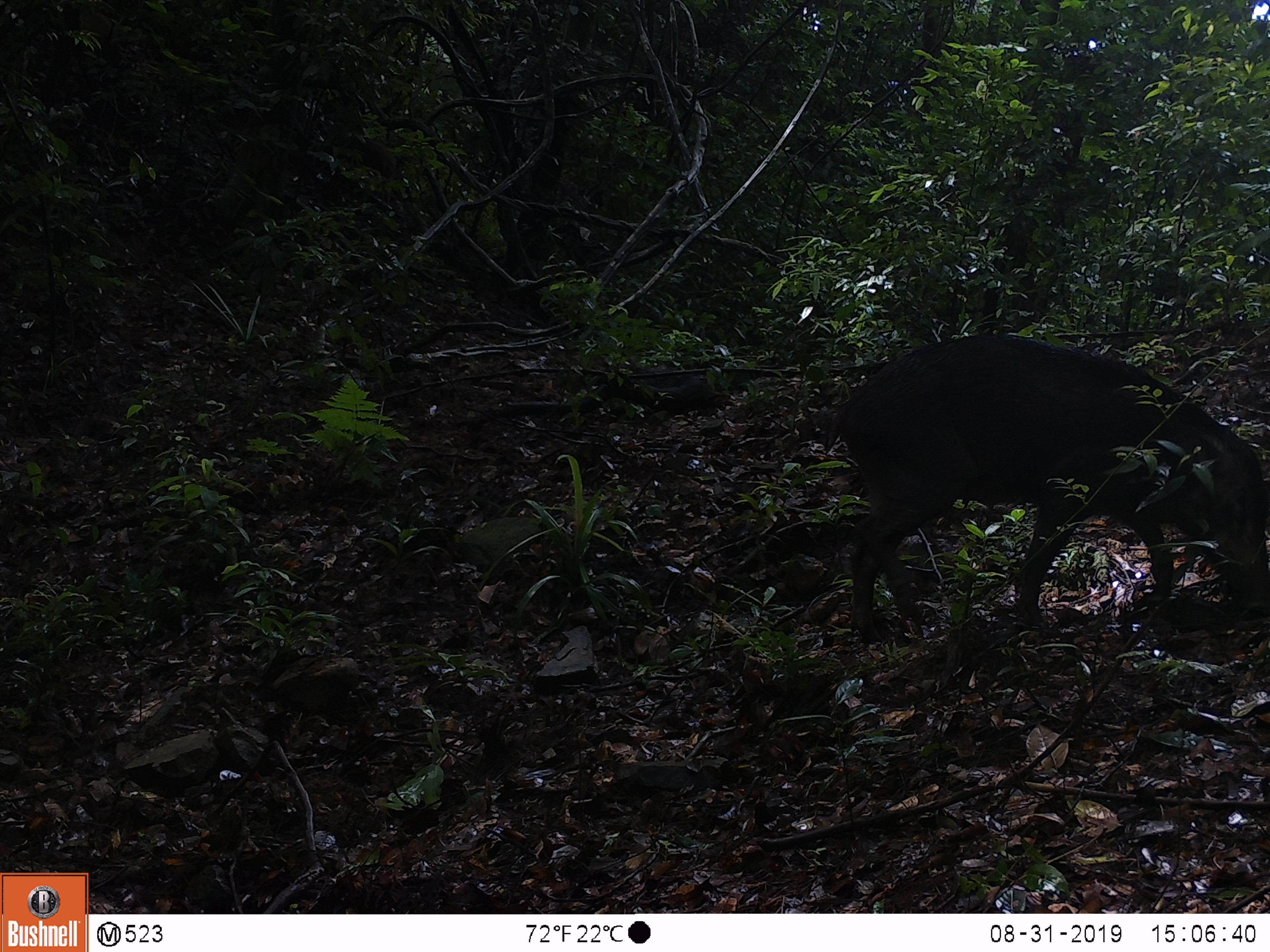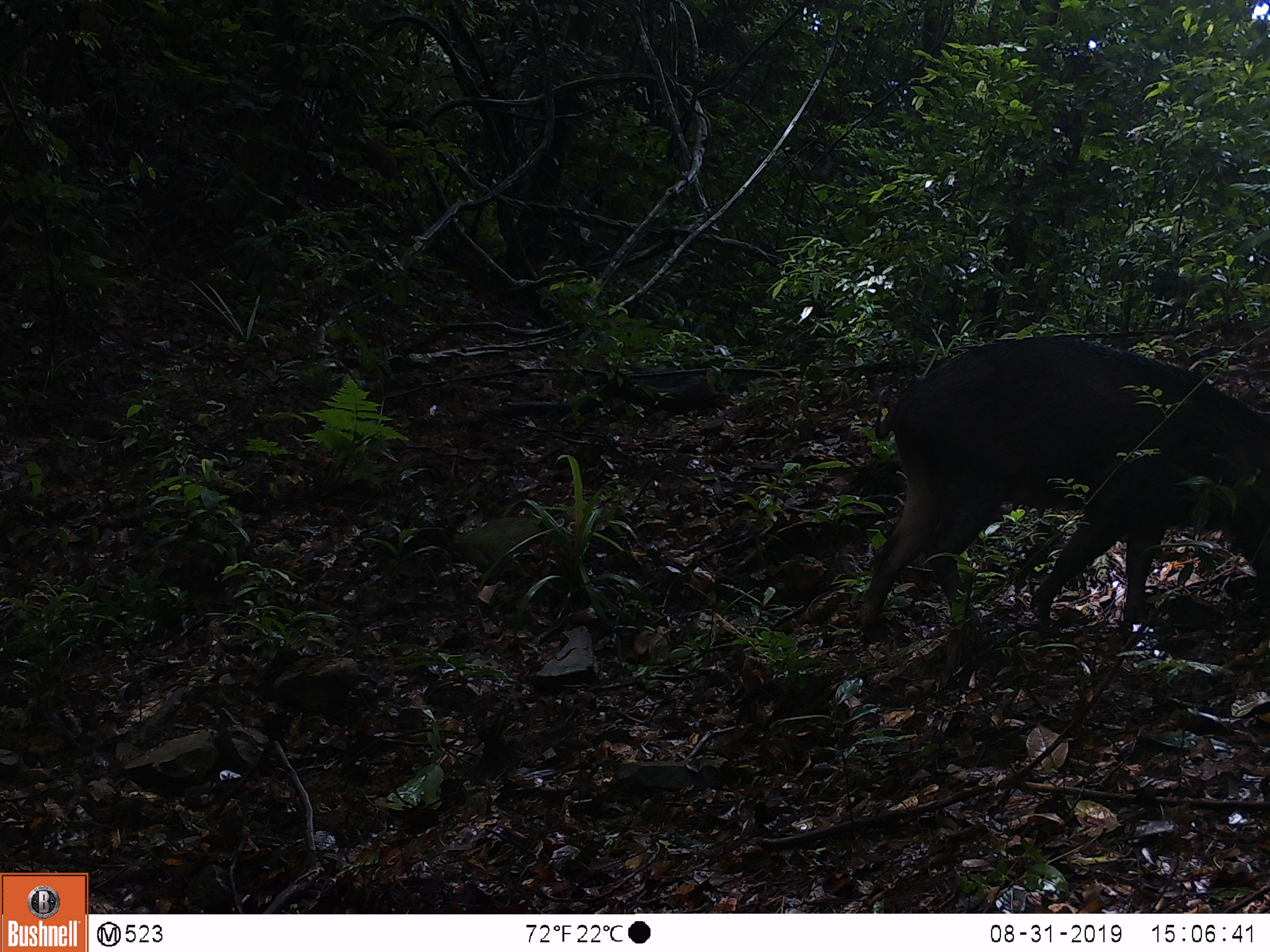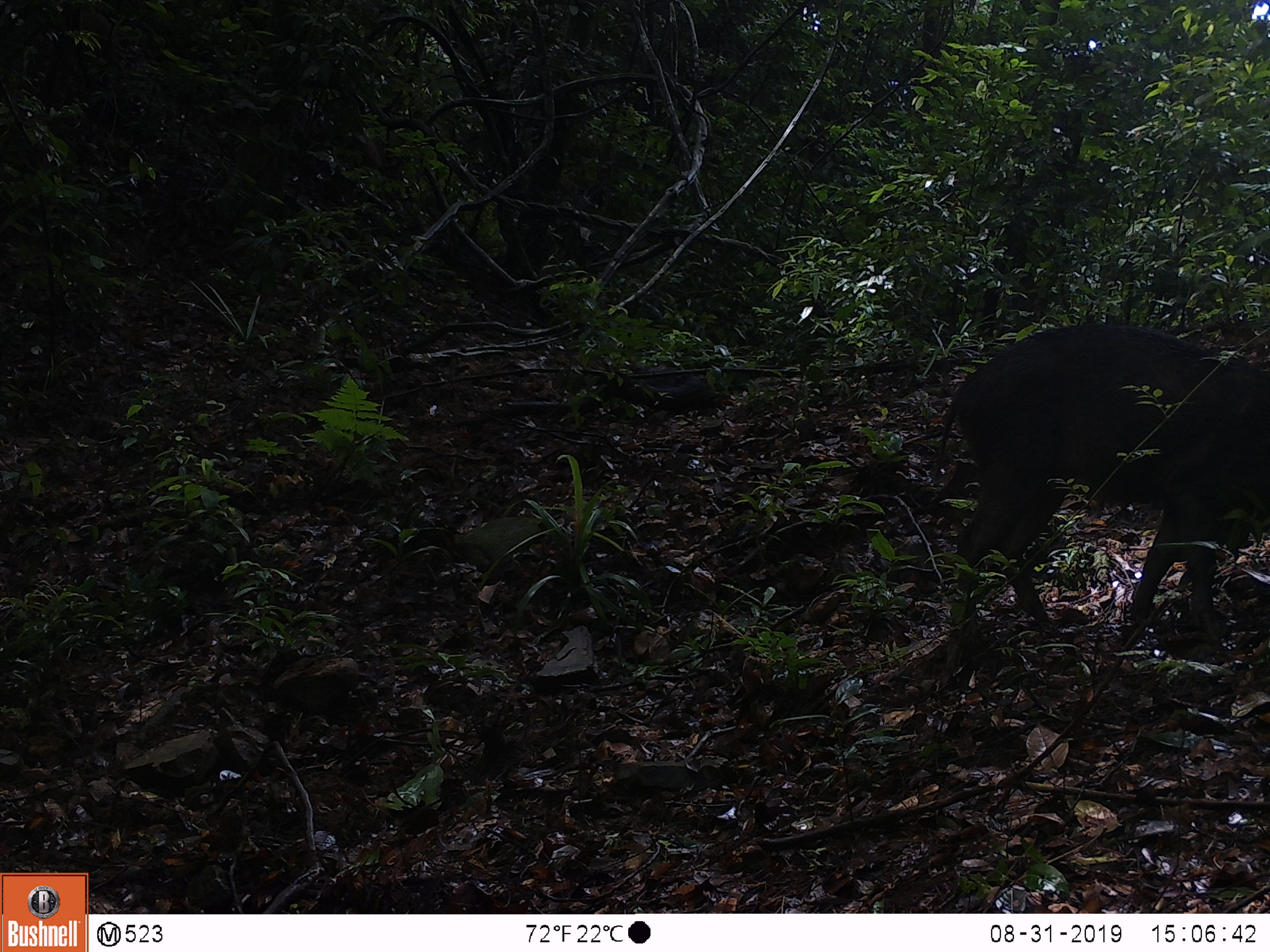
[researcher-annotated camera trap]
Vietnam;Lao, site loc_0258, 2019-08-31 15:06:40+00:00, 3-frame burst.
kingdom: Animalia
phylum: Chordata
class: Mammalia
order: Artiodactyla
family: Suidae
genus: Sus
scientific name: Sus scrofa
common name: eurasian wild pig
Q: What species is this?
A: Eurasian wild pig (Sus scrofa).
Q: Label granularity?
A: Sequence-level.